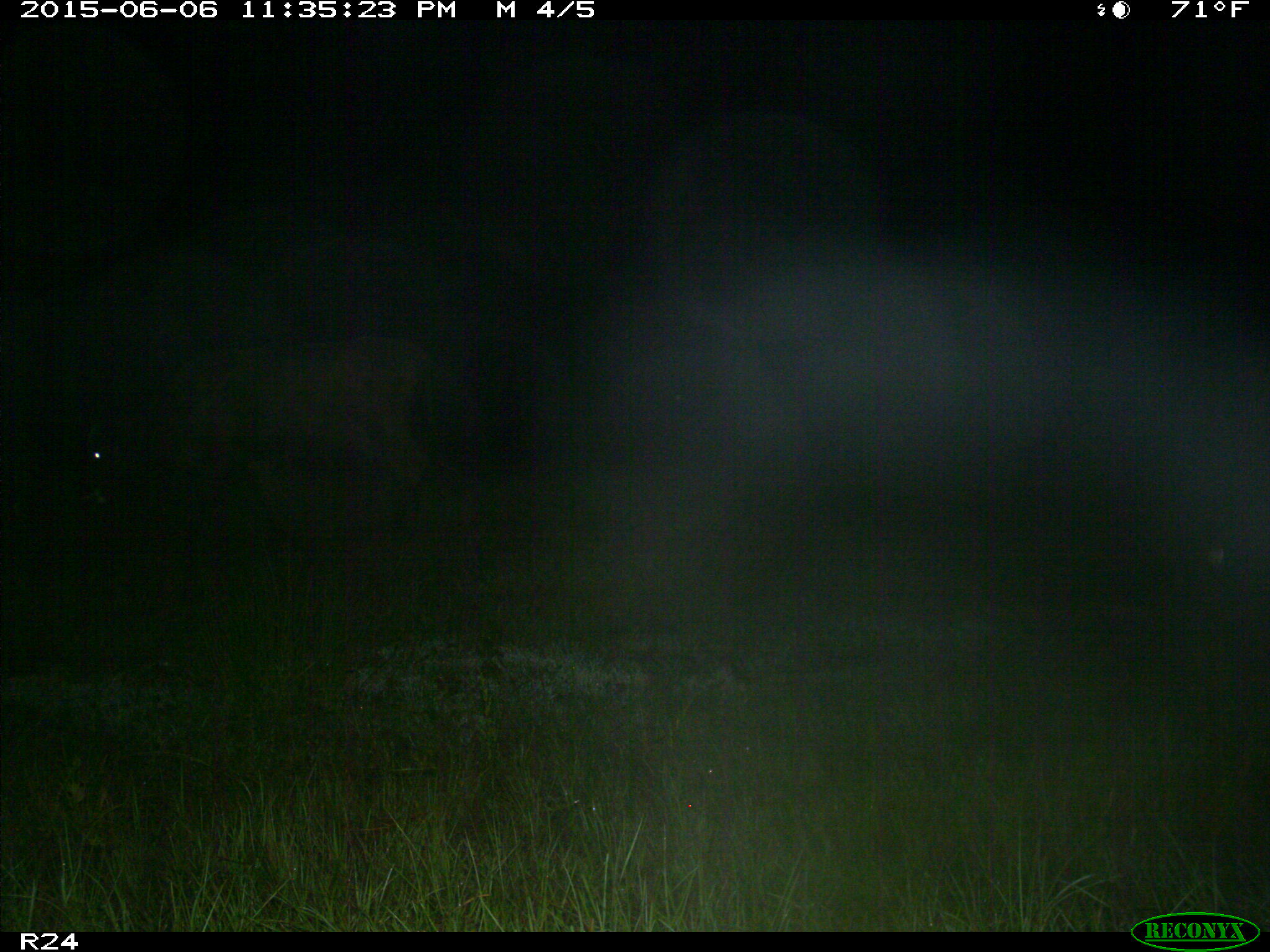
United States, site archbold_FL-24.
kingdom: Animalia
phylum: Chordata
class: Mammalia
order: Artiodactyla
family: Bovidae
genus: Bos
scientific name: Bos taurus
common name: domestic cow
Bos taurus (domestic cow).